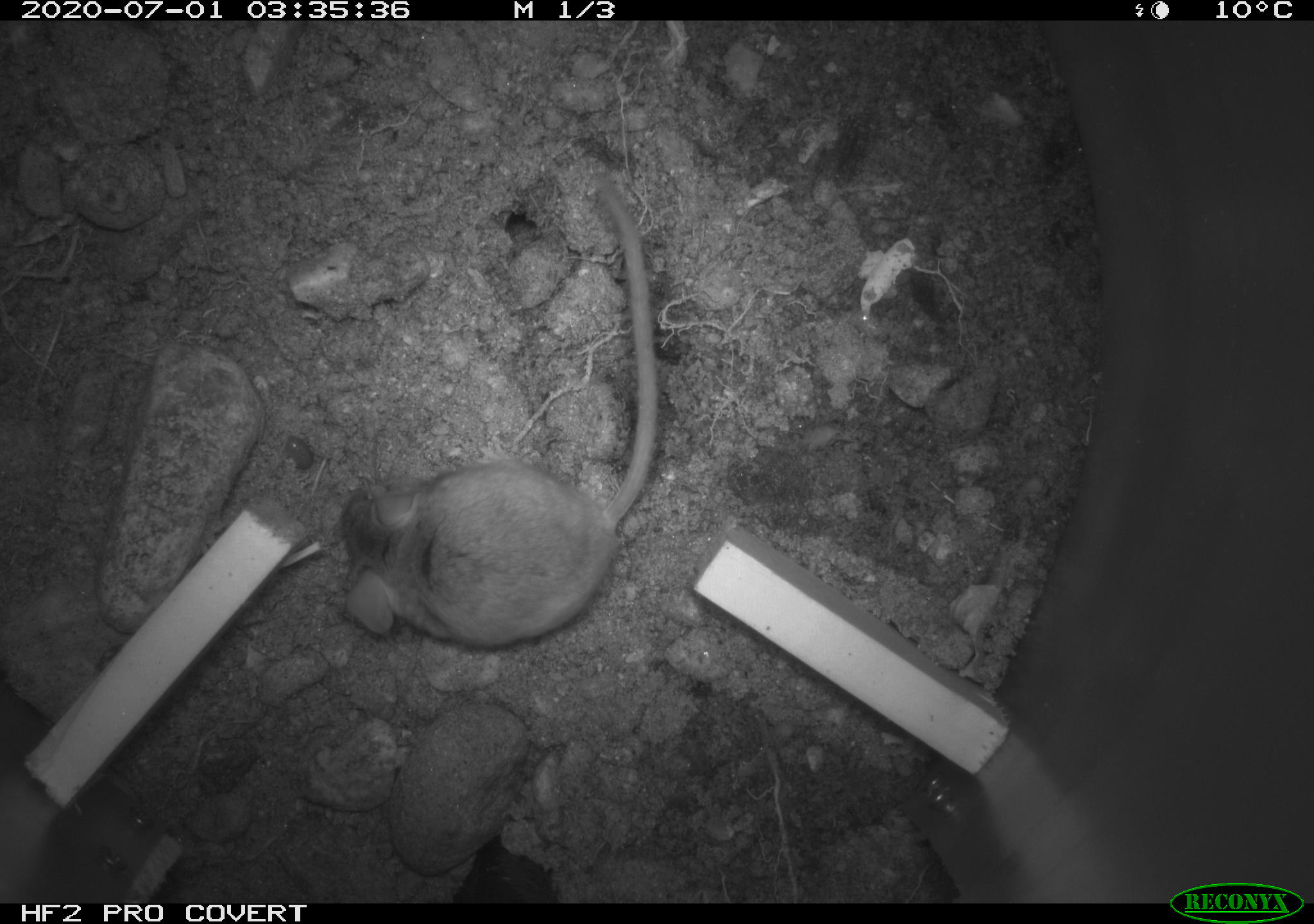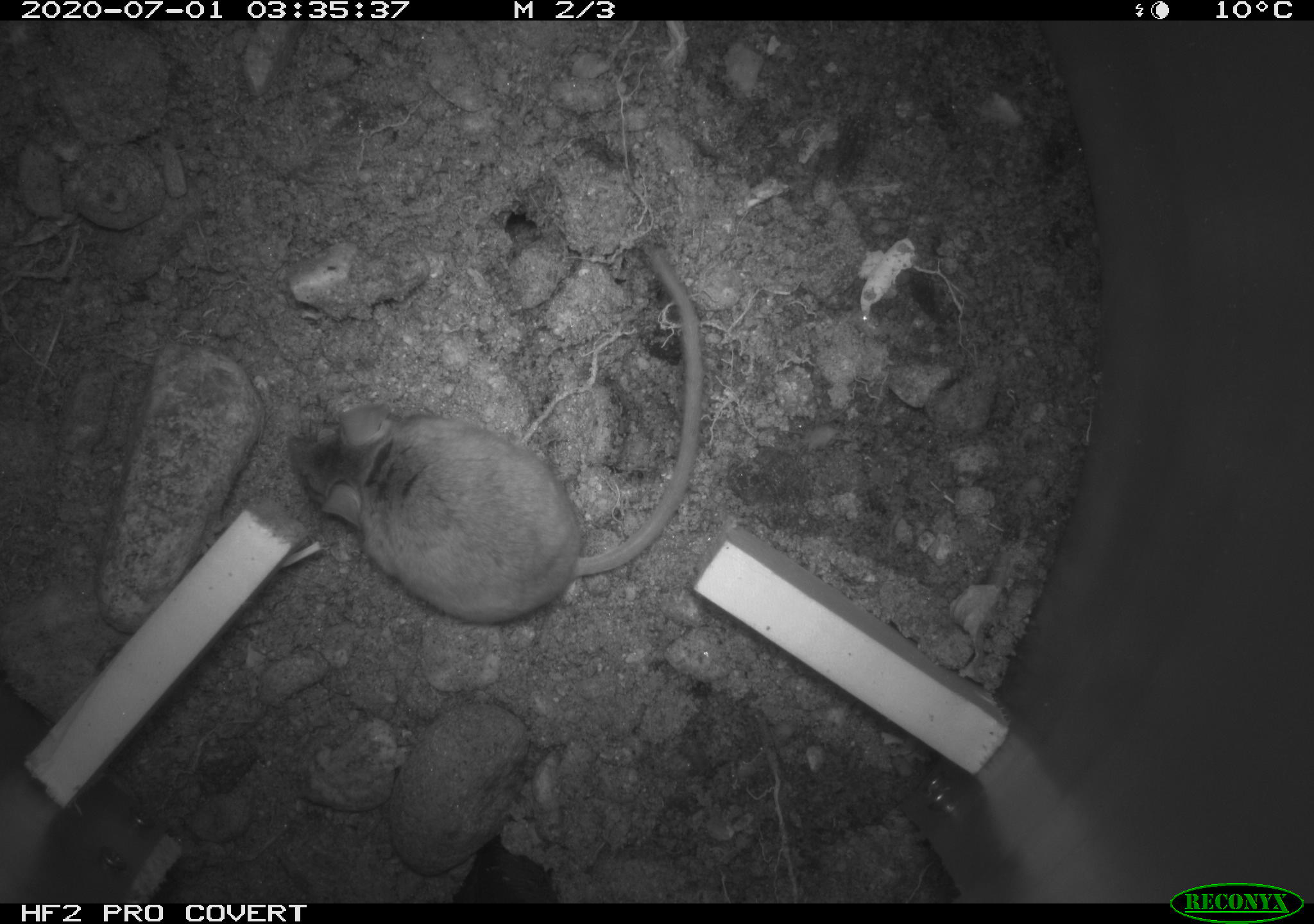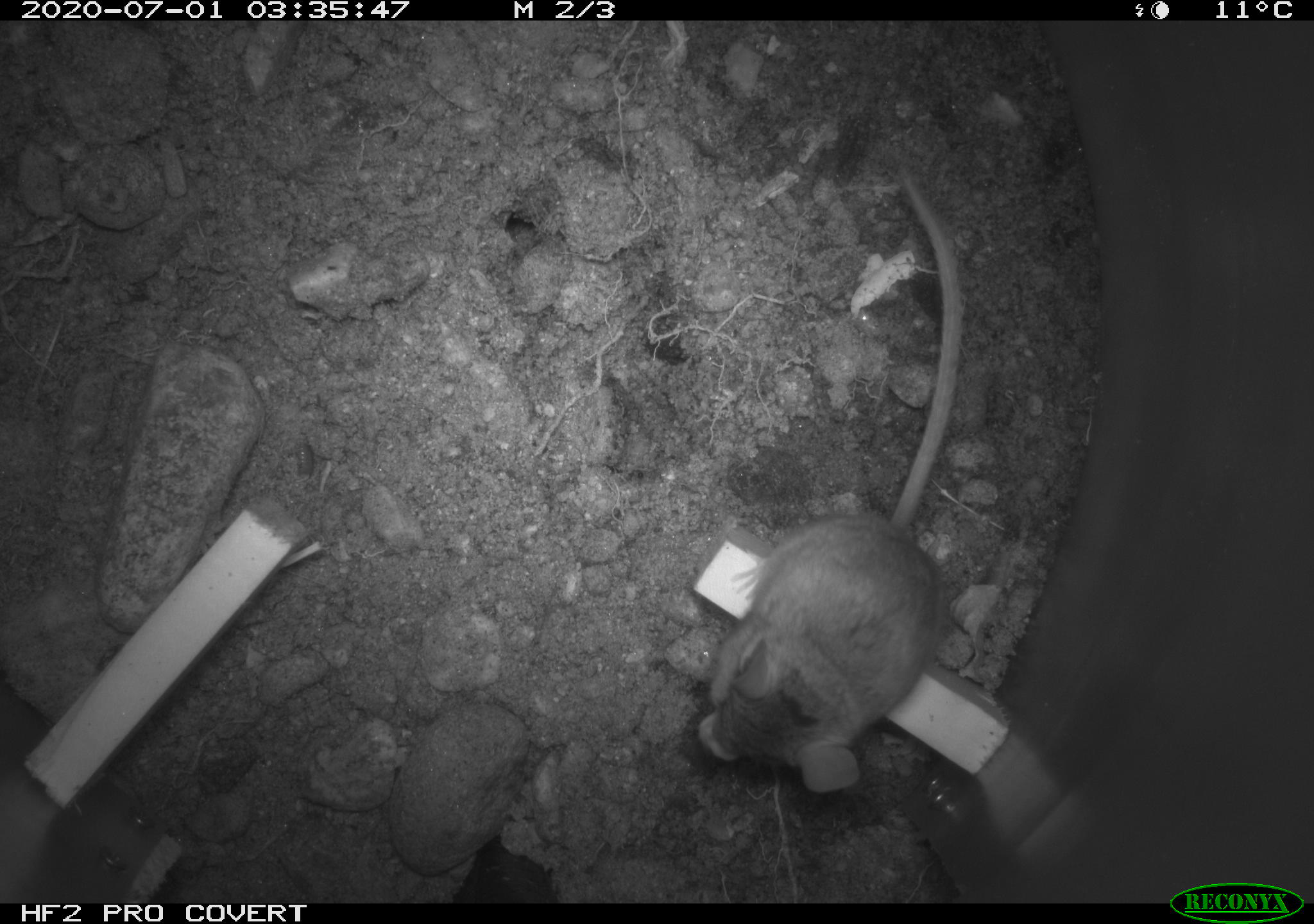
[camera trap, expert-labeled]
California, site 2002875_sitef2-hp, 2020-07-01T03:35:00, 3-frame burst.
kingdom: Animalia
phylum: Chordata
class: Mammalia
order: Rodentia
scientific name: Rodentia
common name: rodent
Rodent (Rodentia).